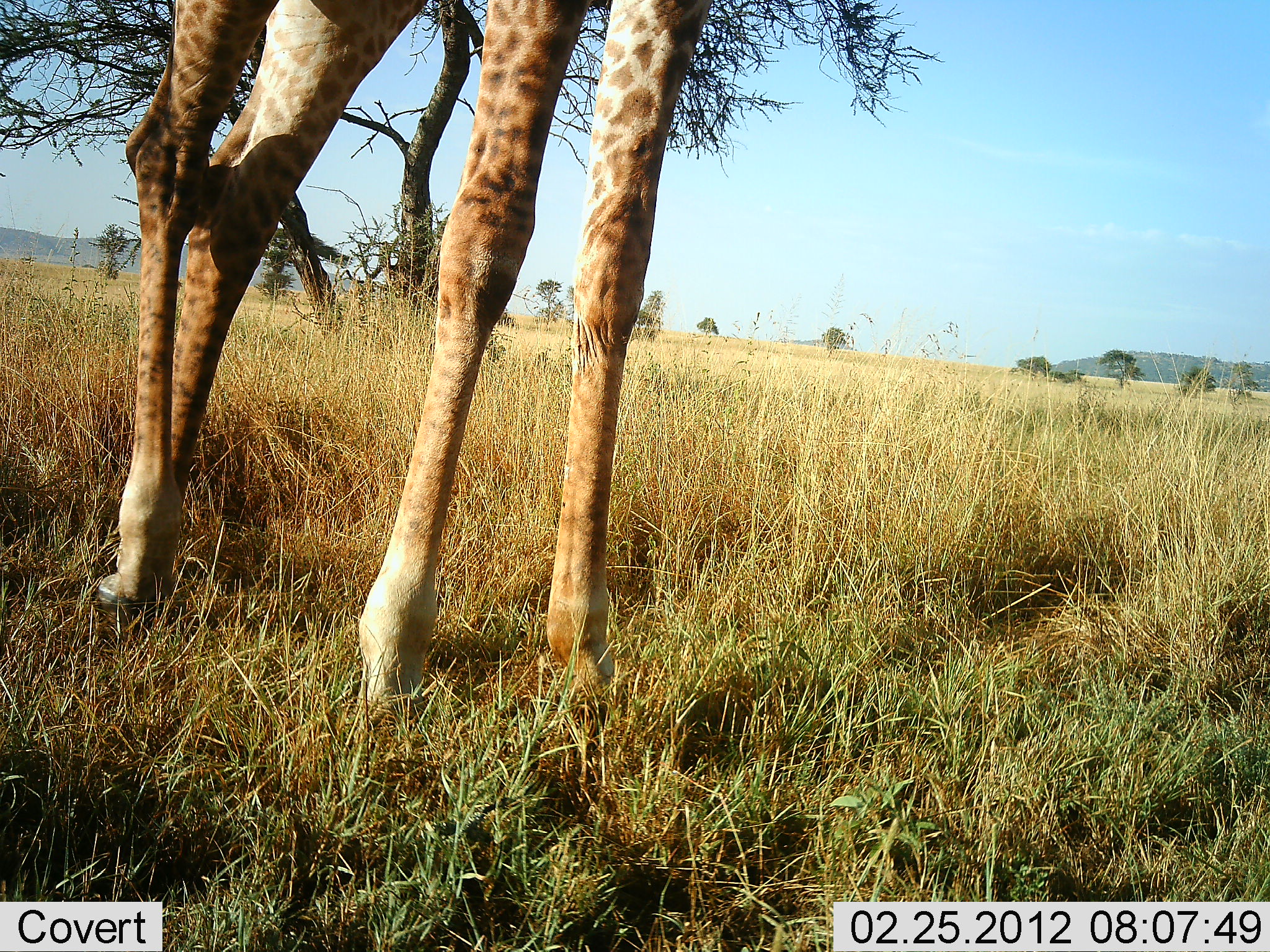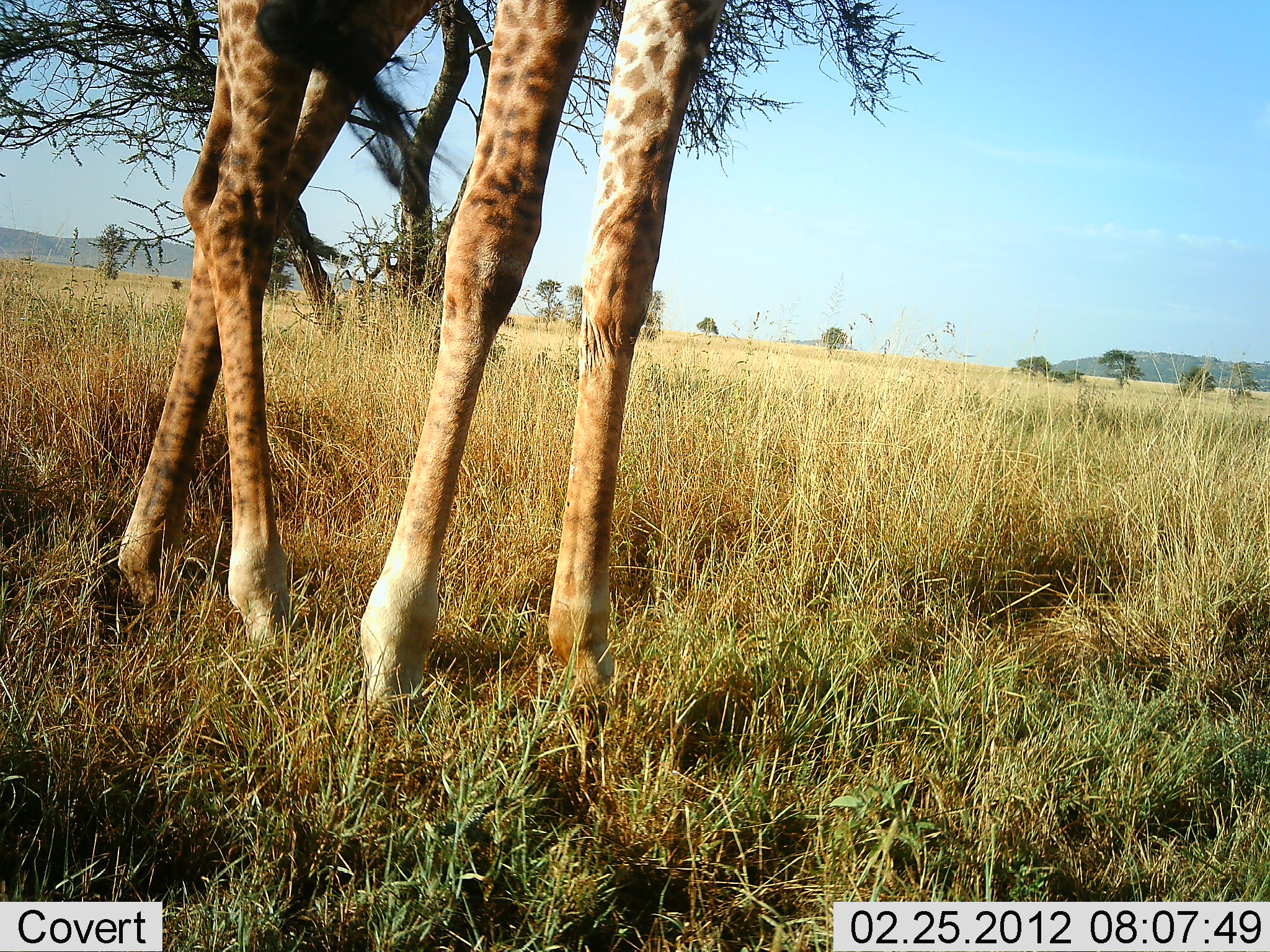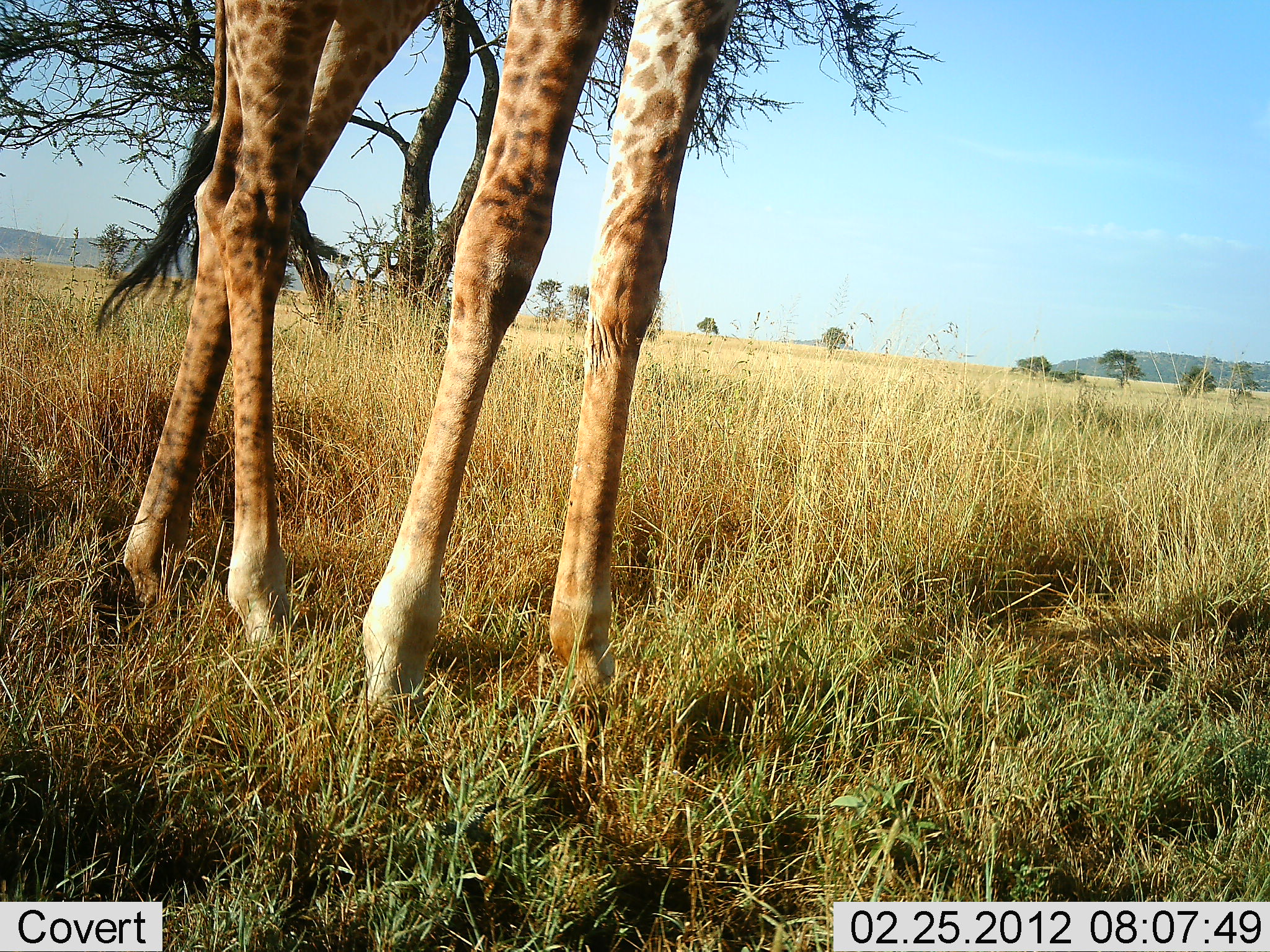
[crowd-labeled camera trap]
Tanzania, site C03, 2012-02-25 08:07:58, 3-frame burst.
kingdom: Animalia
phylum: Chordata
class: Mammalia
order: Artiodactyla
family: Giraffidae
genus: Giraffa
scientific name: Giraffa camelopardalis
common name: giraffe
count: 1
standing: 83%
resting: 0%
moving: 22%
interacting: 0%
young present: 6%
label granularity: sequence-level